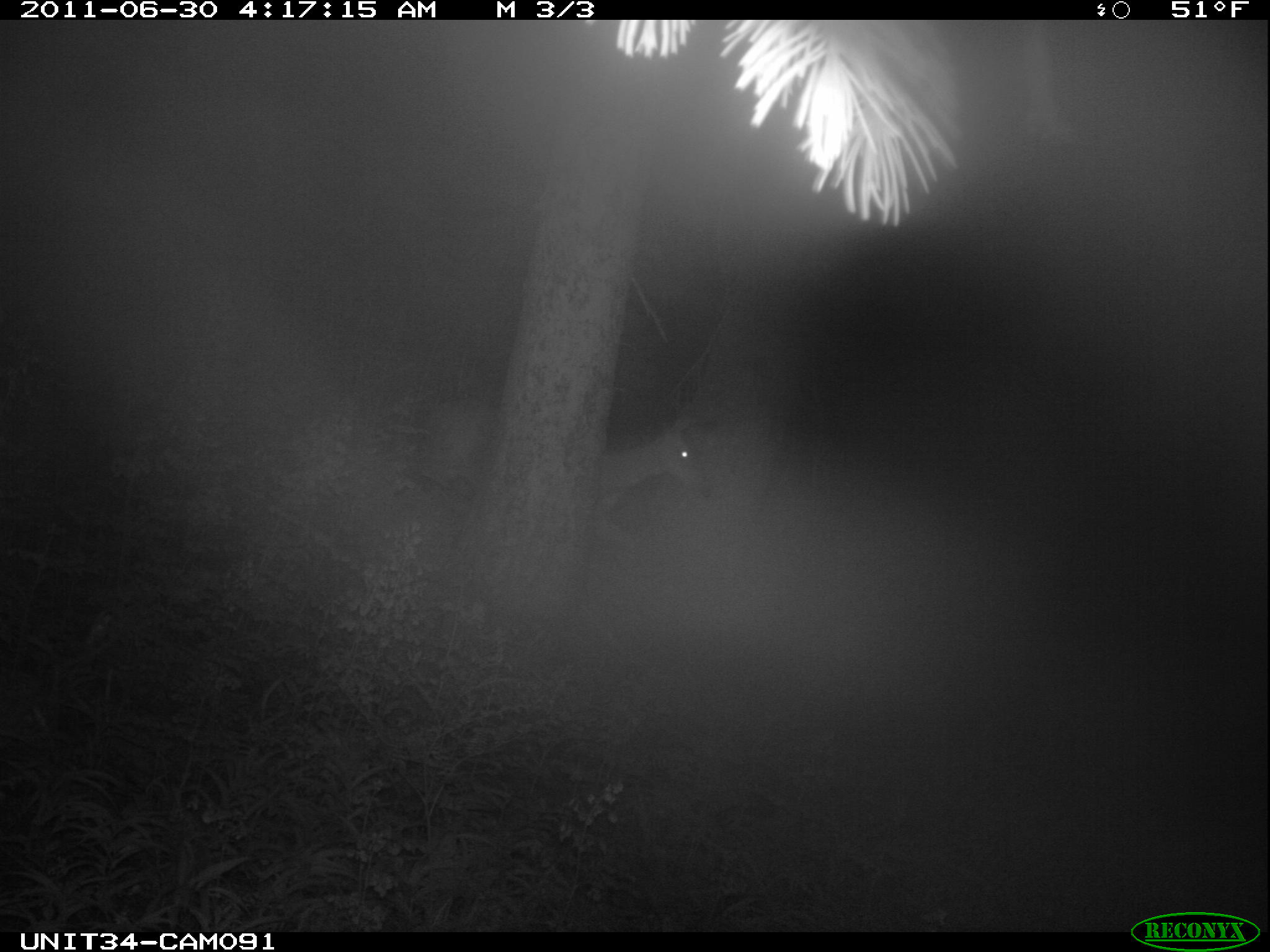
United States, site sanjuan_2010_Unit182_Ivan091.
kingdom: Animalia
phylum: Chordata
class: Mammalia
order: Artiodactyla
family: Cervidae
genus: Odocoileus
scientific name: Odocoileus hemionus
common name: mule deer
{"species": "Odocoileus hemionus (mule deer)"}